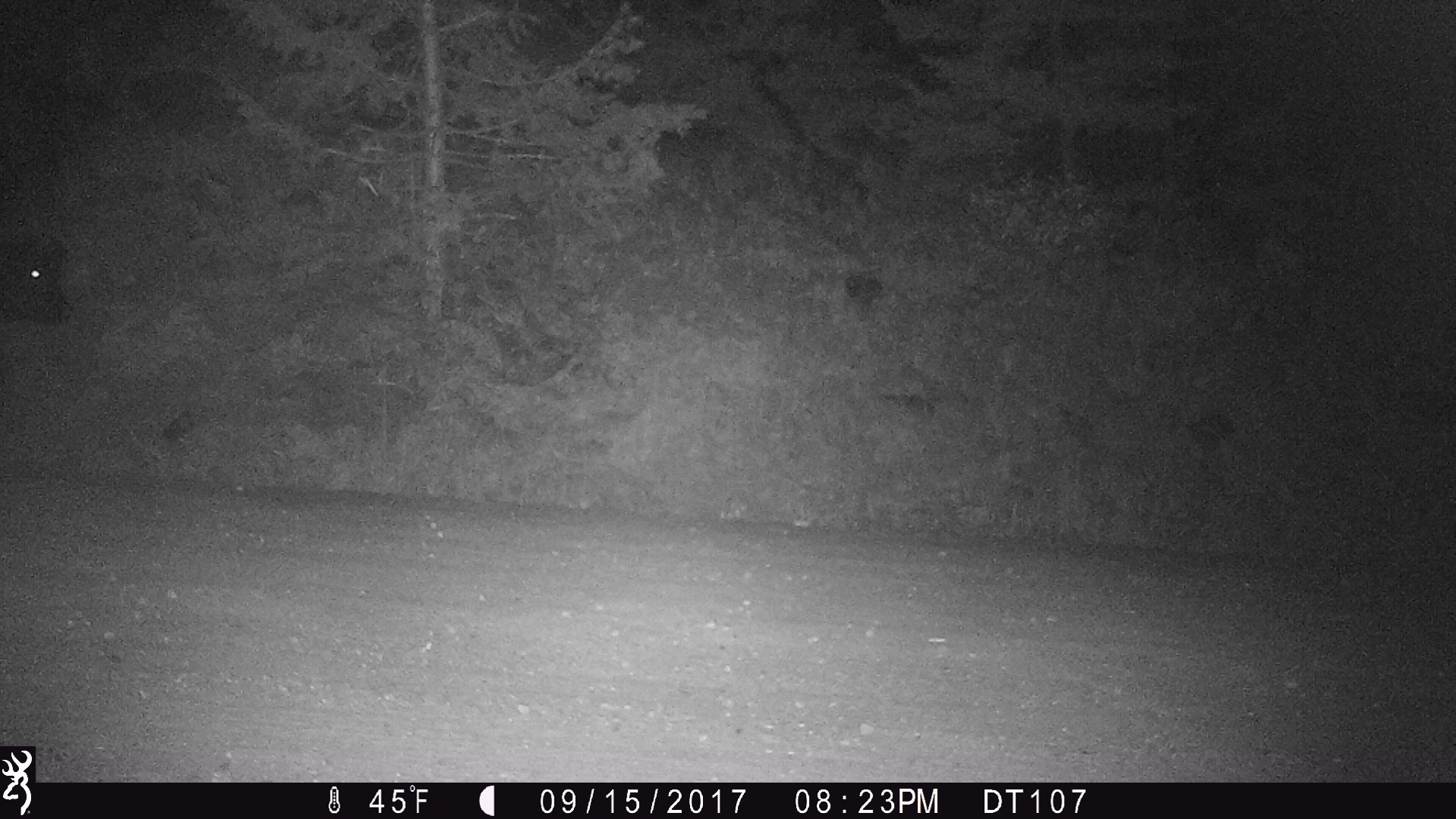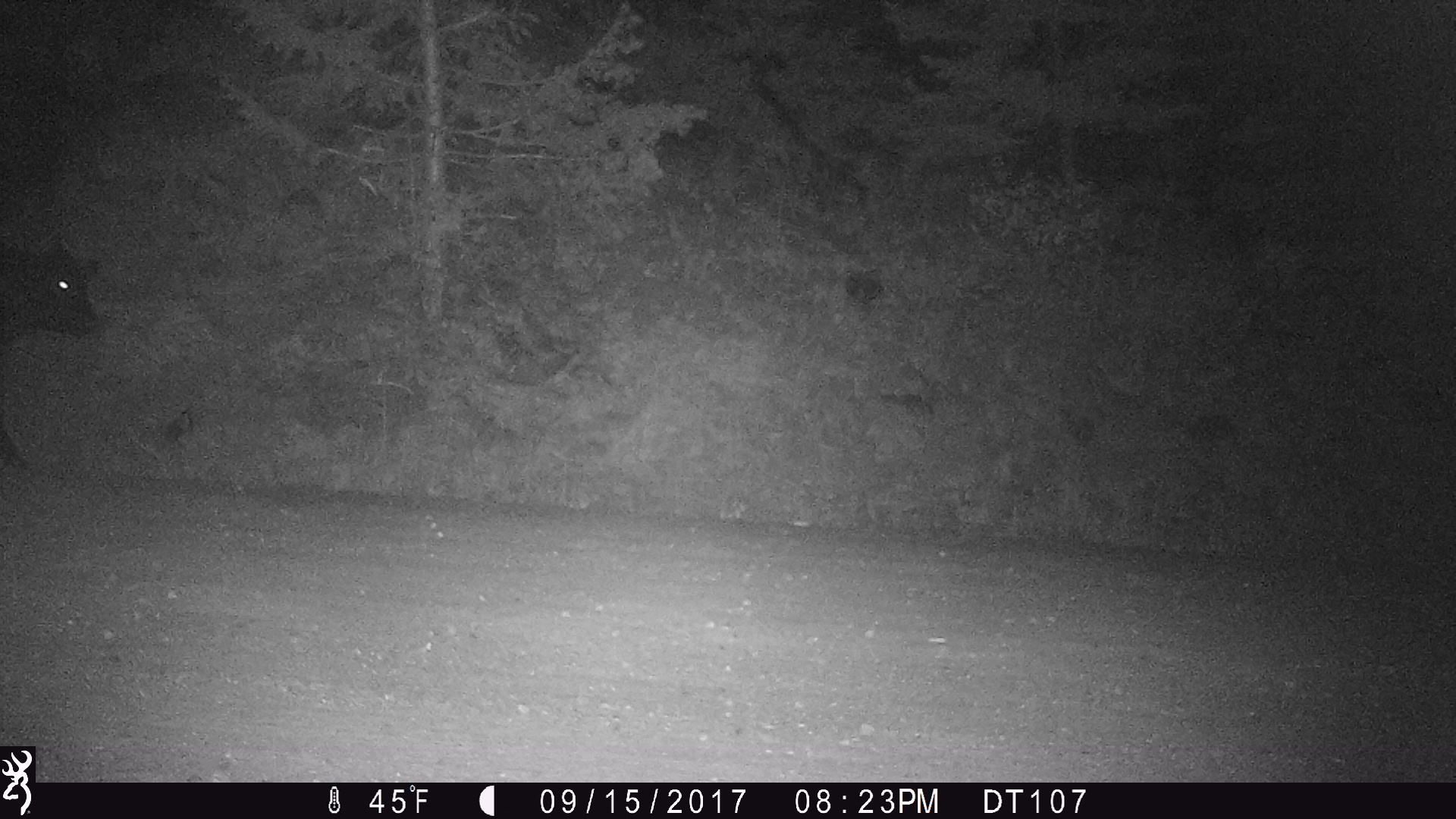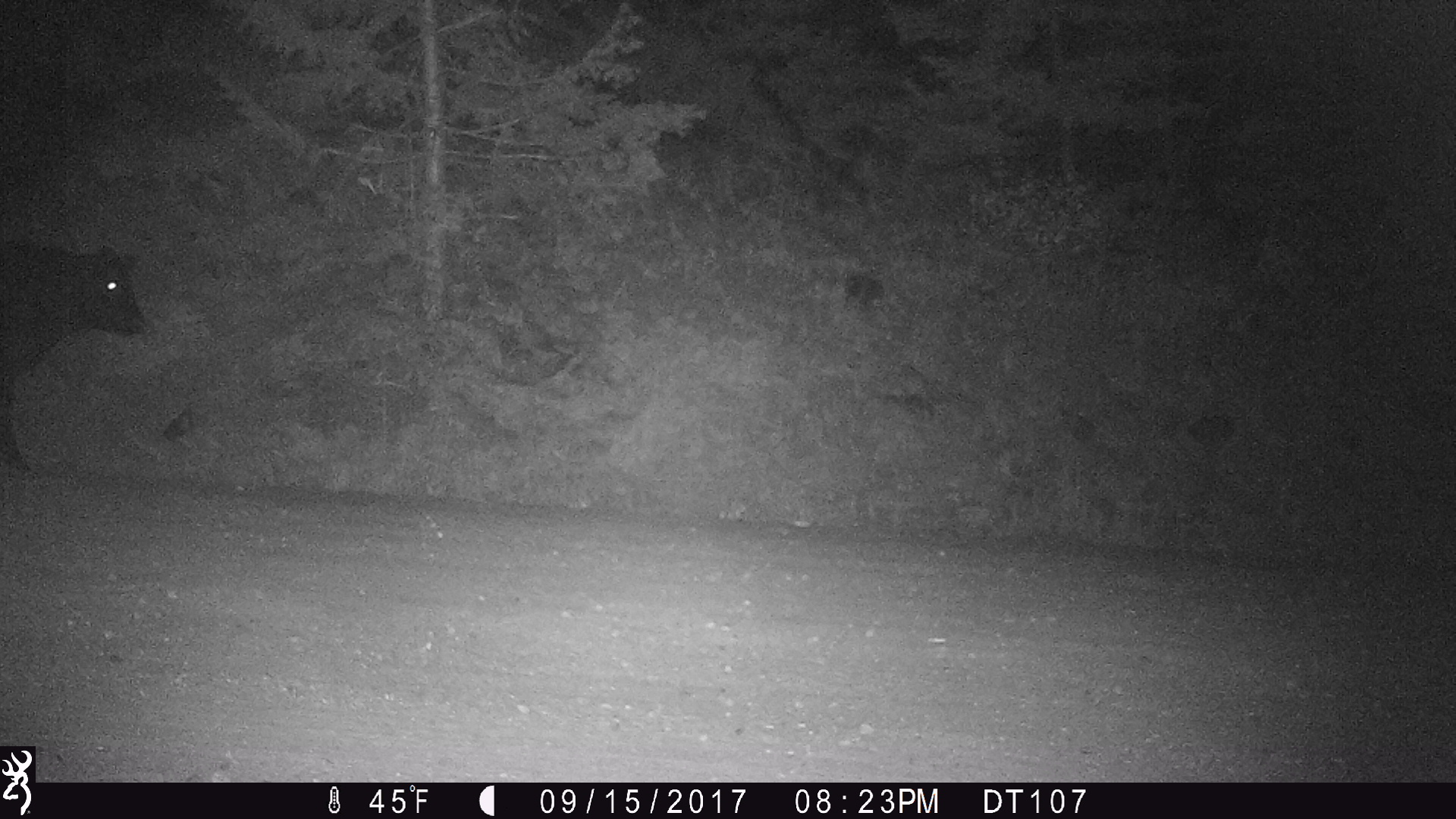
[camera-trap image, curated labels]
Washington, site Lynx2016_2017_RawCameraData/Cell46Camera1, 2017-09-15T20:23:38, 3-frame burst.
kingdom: Animalia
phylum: Chordata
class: Mammalia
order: Artiodactyla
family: Bovidae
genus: Bos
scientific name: Bos taurus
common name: domestic cattle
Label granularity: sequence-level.